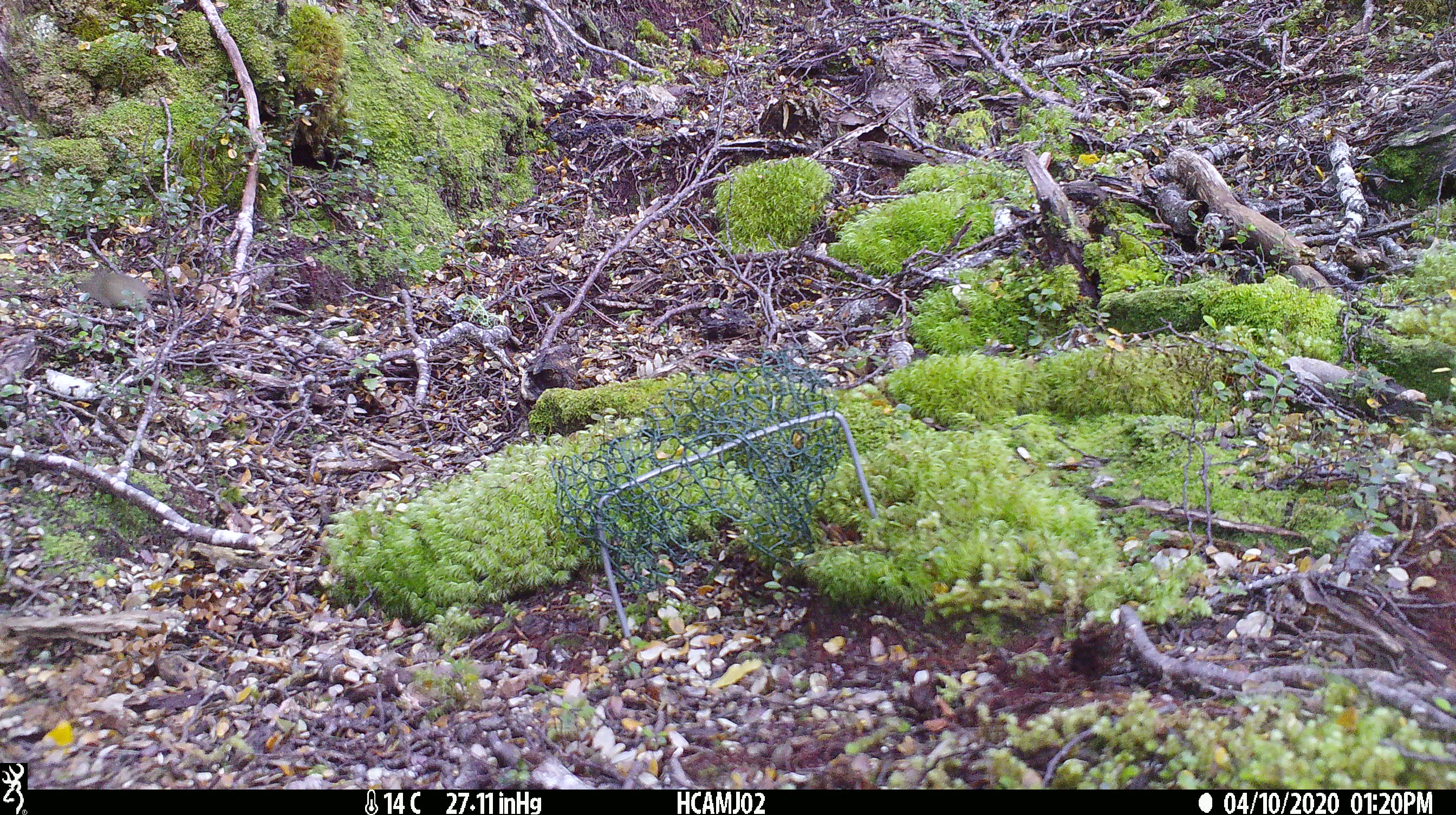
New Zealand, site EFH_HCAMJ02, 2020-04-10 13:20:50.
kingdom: Animalia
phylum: Chordata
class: Mammalia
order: Rodentia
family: Muridae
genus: Mus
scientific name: Mus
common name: mouse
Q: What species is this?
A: Mouse (Mus).